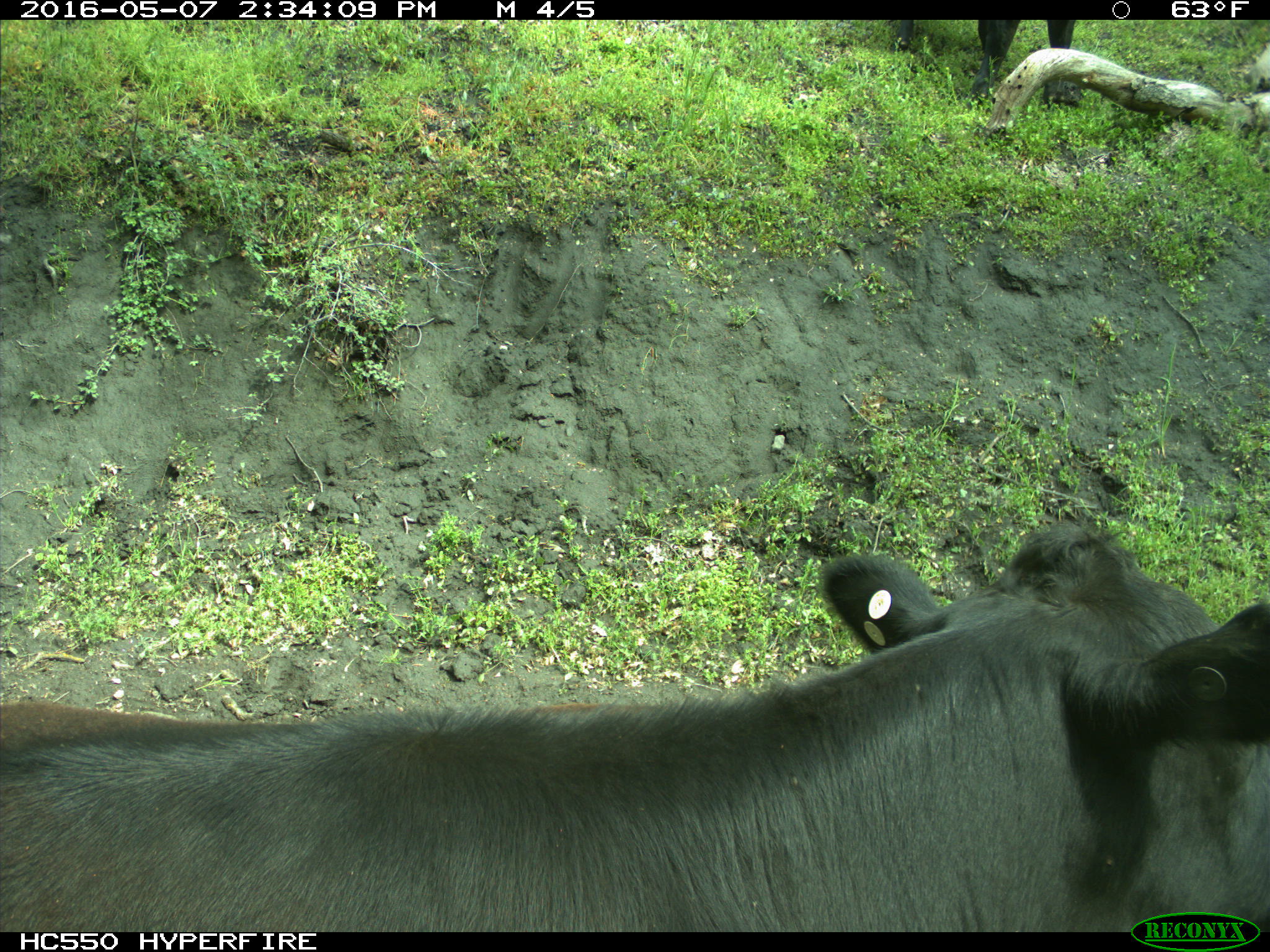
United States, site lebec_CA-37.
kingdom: Animalia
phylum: Chordata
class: Mammalia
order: Artiodactyla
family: Bovidae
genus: Bos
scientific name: Bos taurus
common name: domestic cow